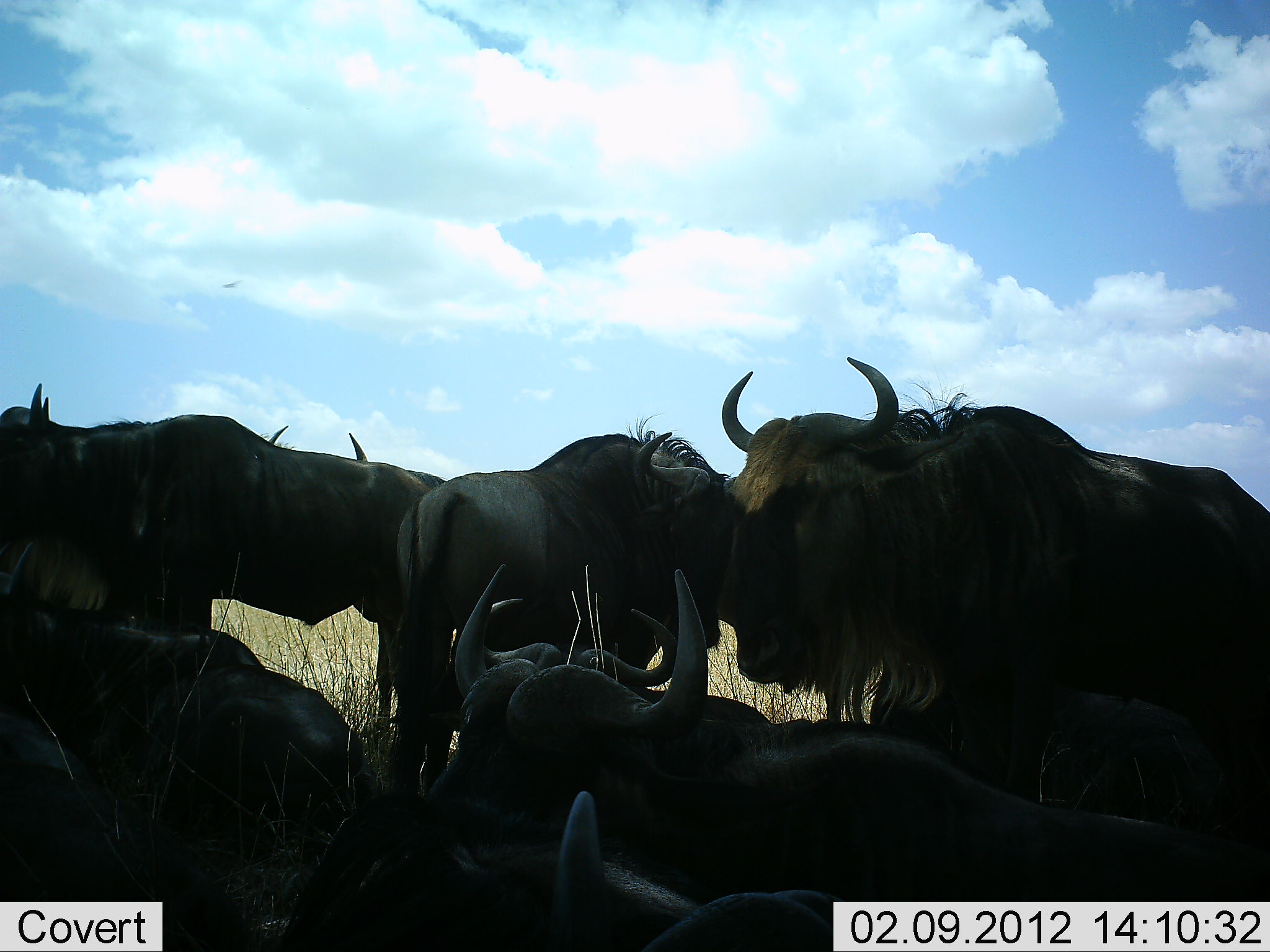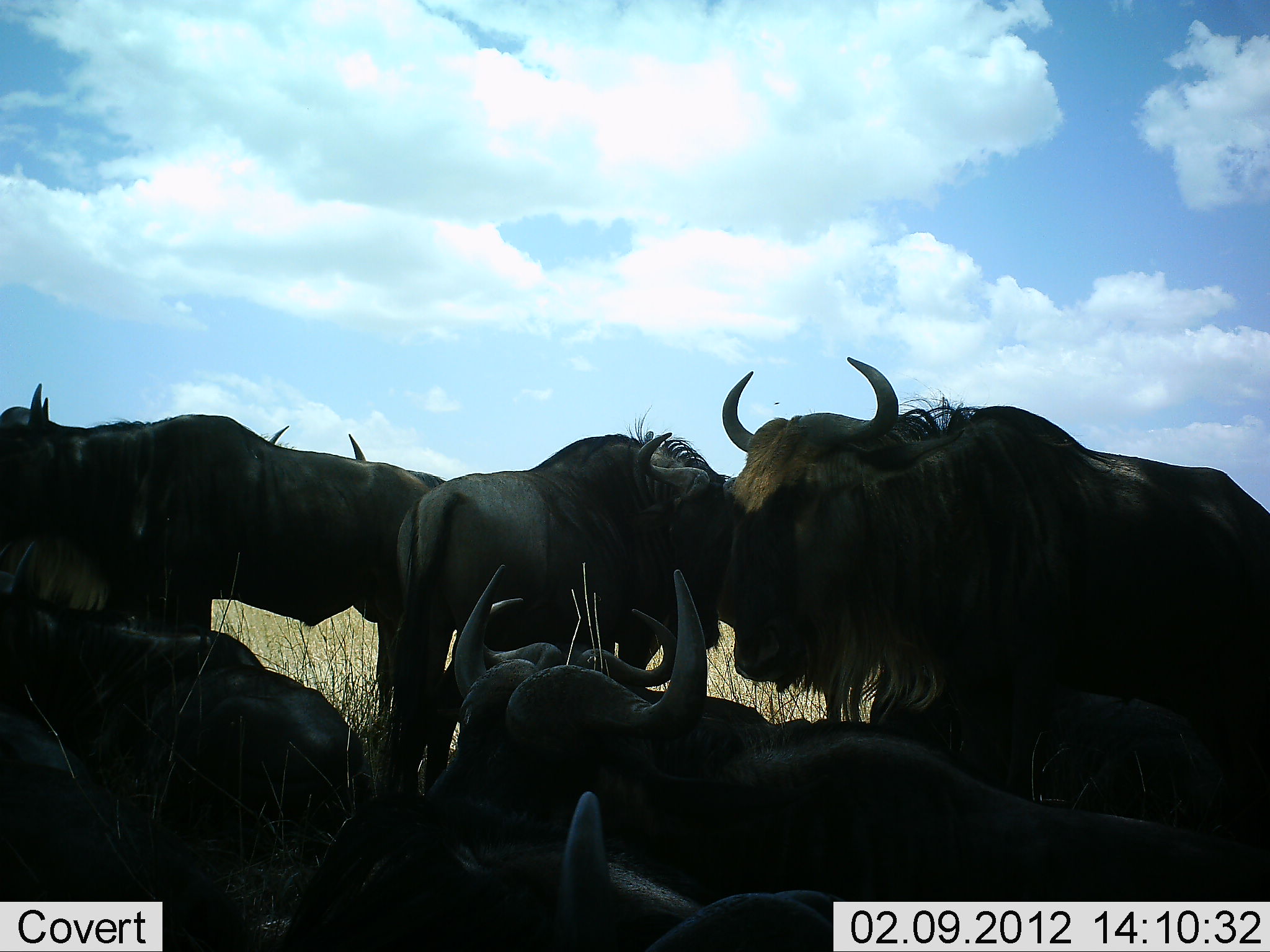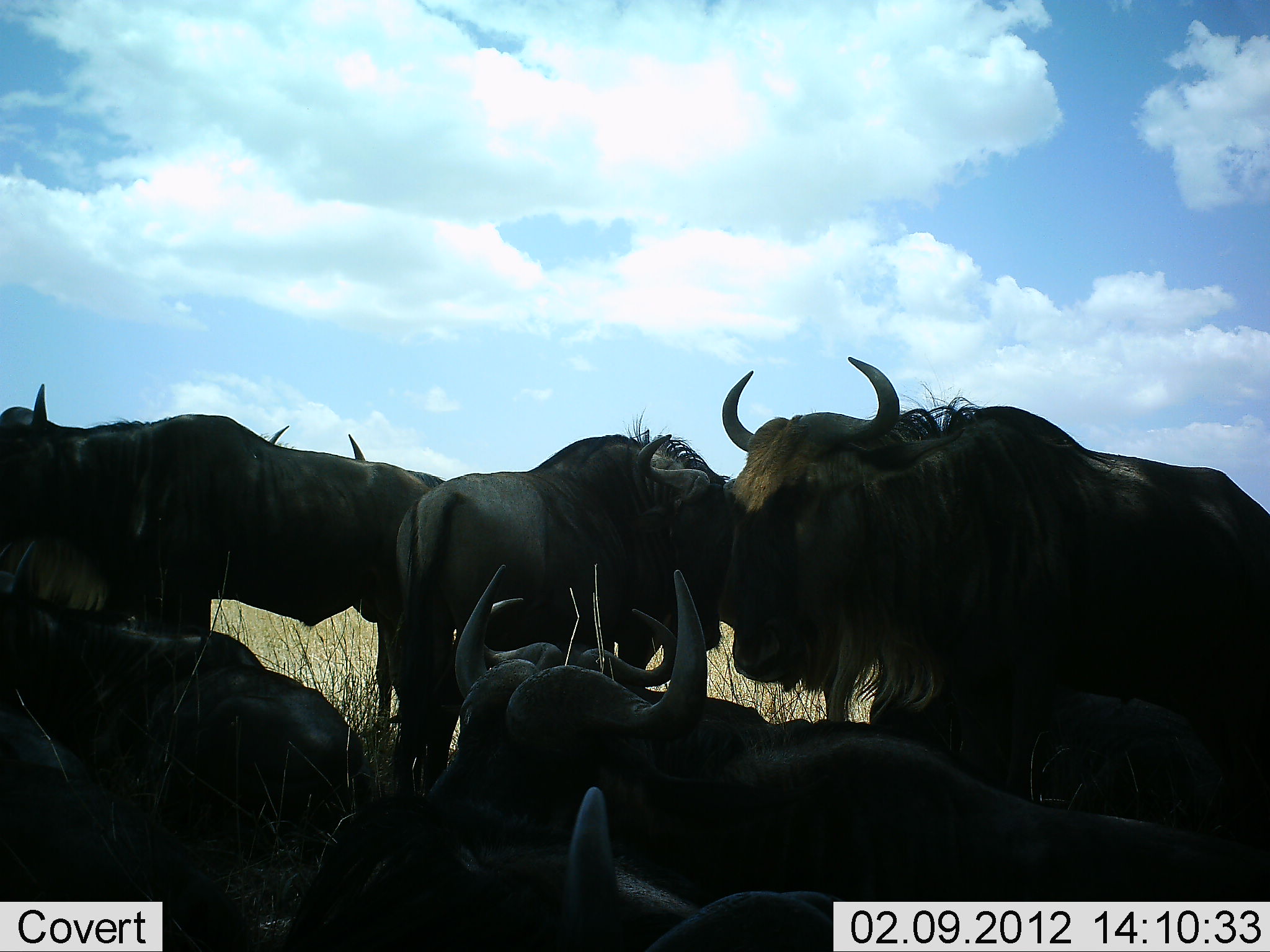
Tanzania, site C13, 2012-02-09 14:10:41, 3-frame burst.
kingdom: Animalia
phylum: Chordata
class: Mammalia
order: Artiodactyla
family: Bovidae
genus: Connochaetes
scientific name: Connochaetes taurinus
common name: blue wildebeest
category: wildebeest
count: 8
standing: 75%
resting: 94%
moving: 0%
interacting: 12%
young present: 0%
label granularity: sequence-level